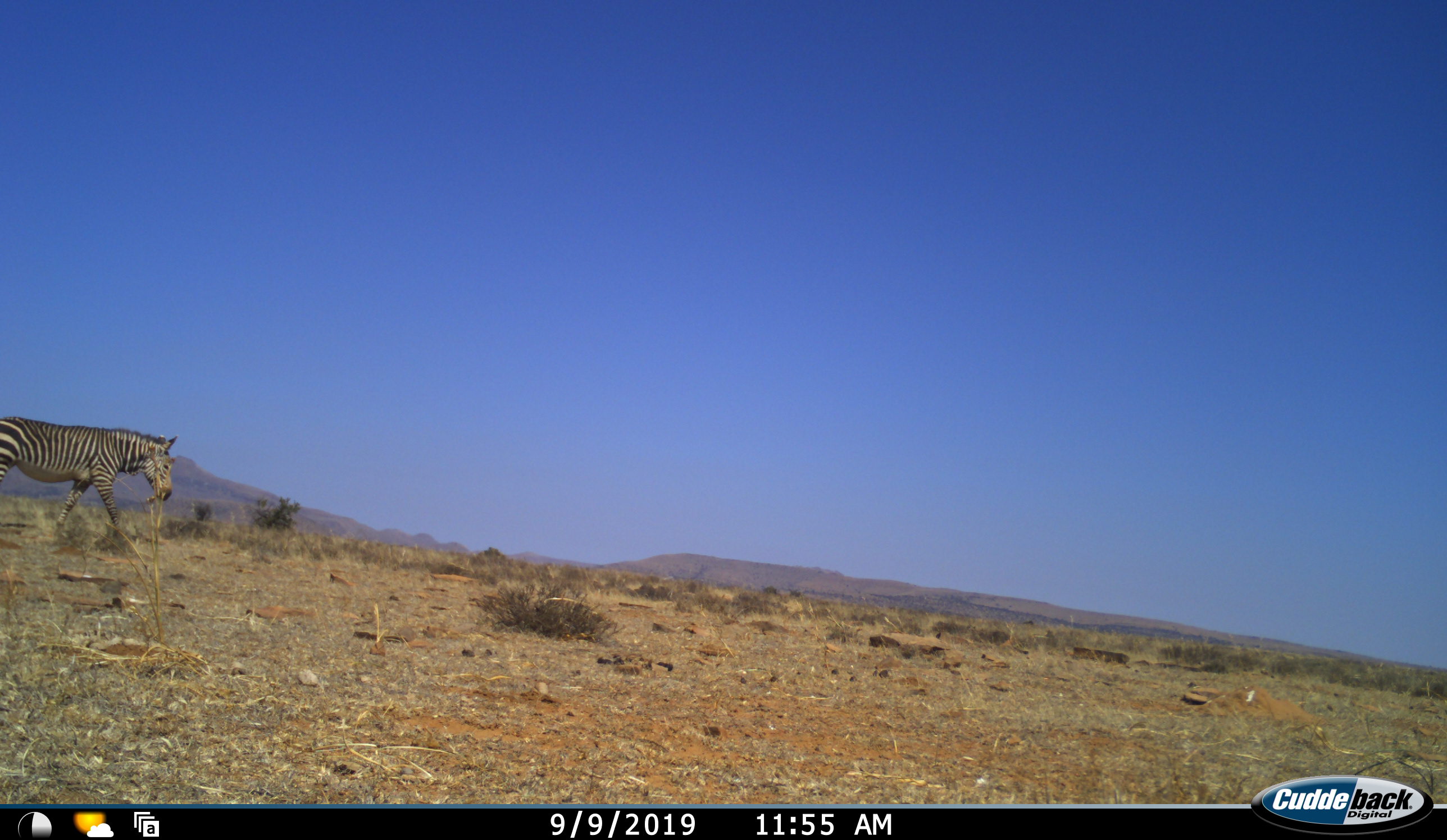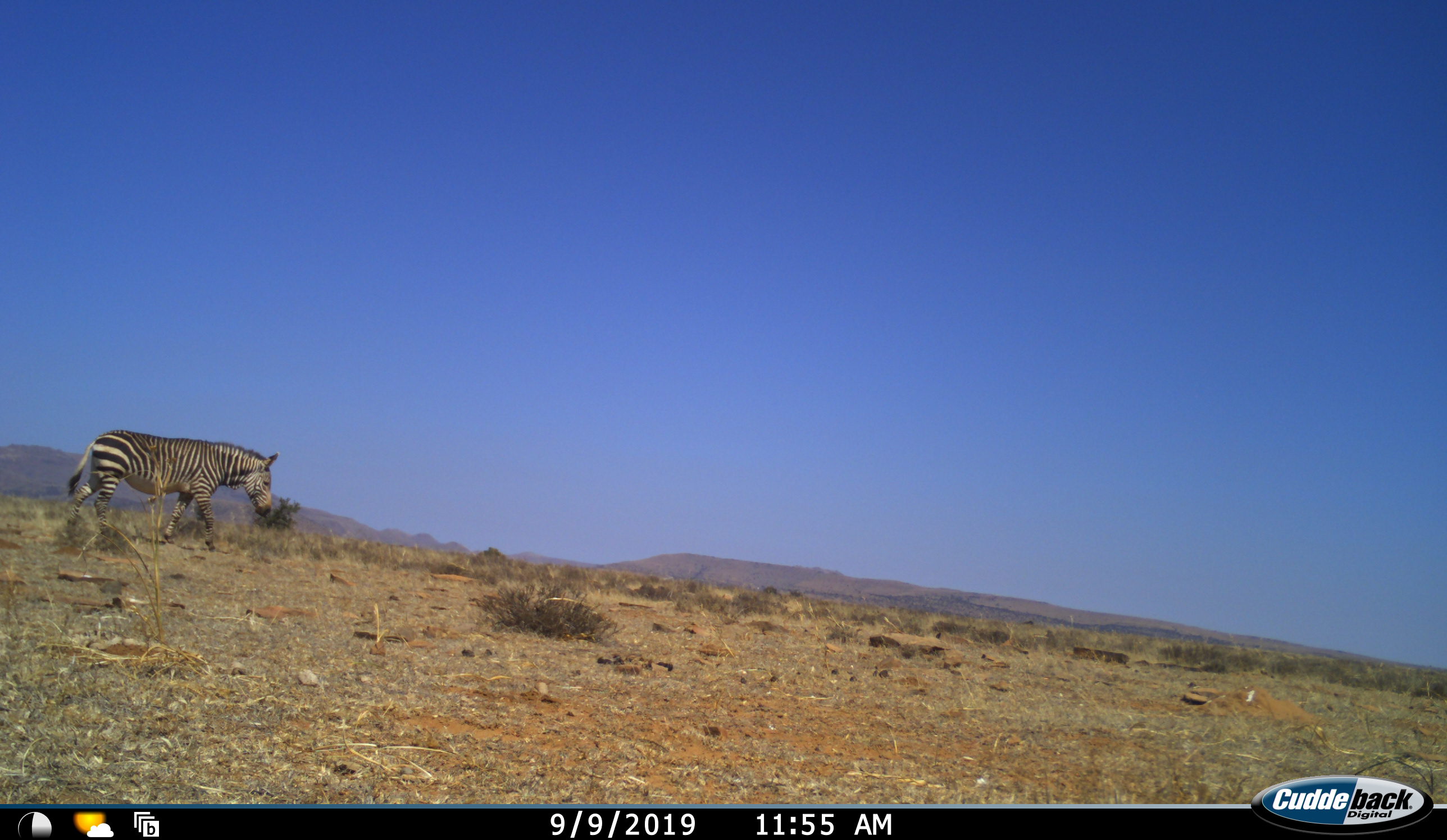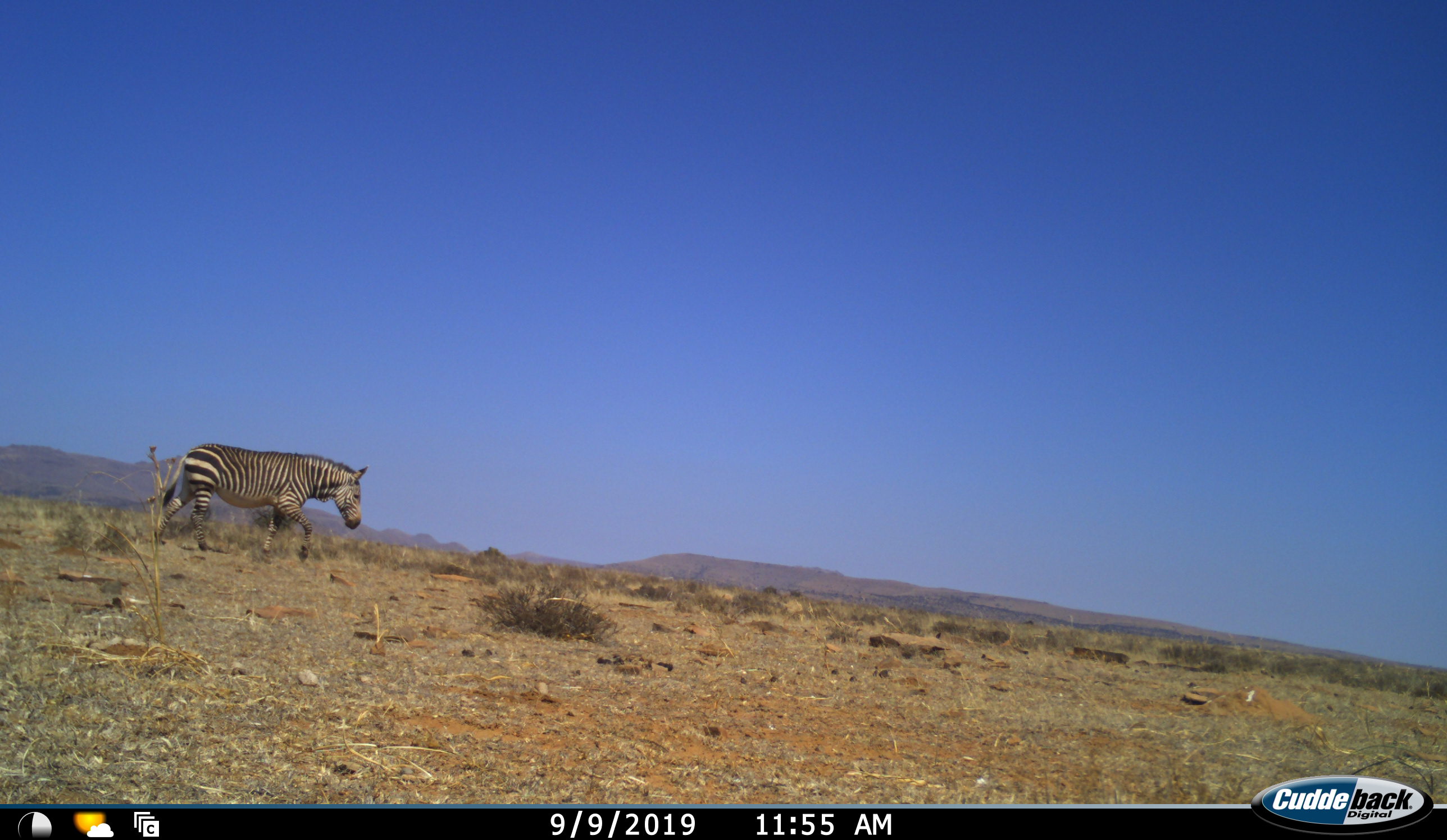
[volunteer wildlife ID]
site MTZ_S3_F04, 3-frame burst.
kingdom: Animalia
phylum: Chordata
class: Mammalia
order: Perissodactyla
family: Equidae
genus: Equus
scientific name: Equus zebra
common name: mountain zebra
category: zebramountain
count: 1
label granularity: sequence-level